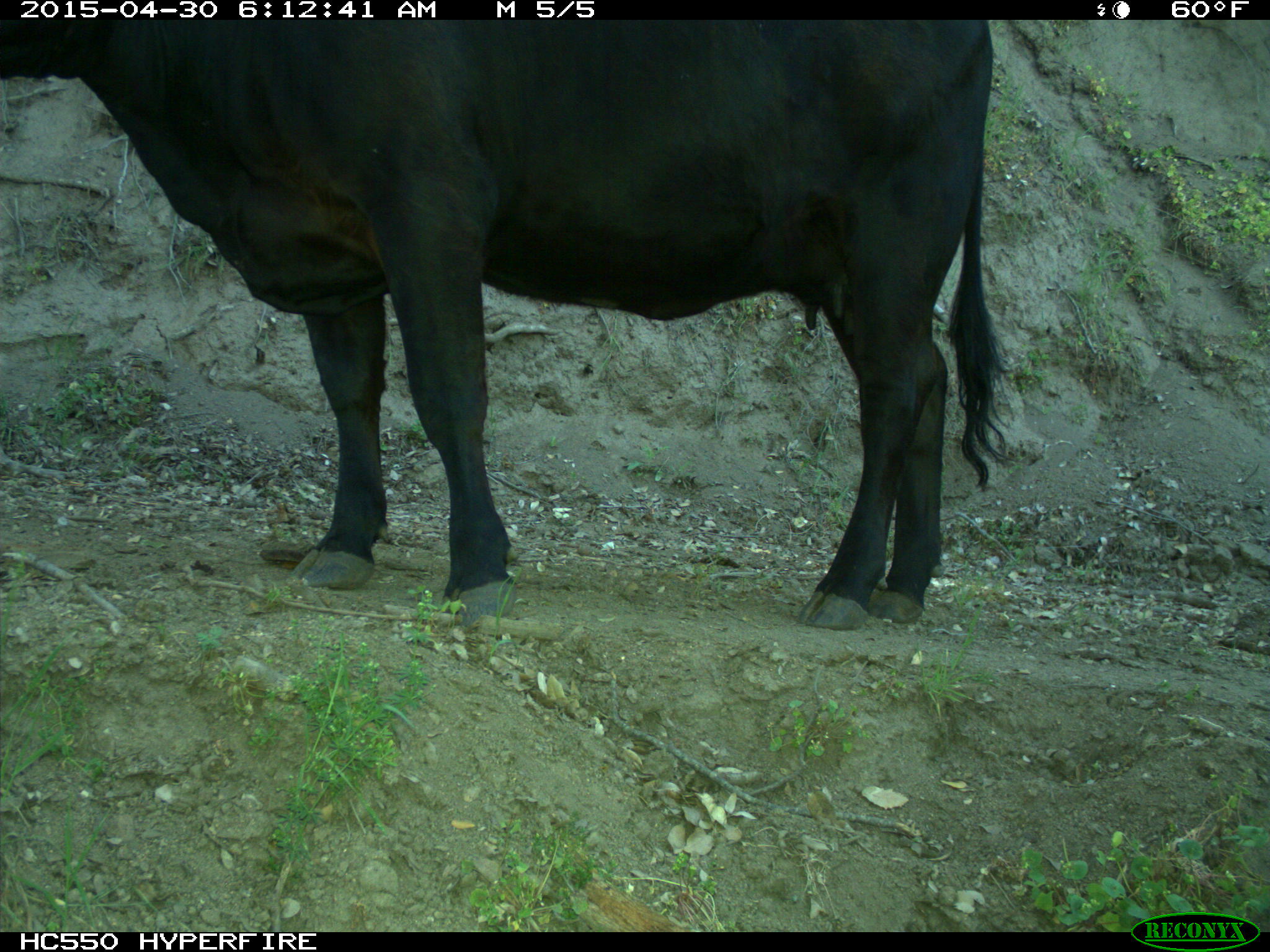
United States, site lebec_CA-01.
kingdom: Animalia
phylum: Chordata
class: Mammalia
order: Artiodactyla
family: Bovidae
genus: Bos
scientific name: Bos taurus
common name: domestic cow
Bos taurus (domestic cow).